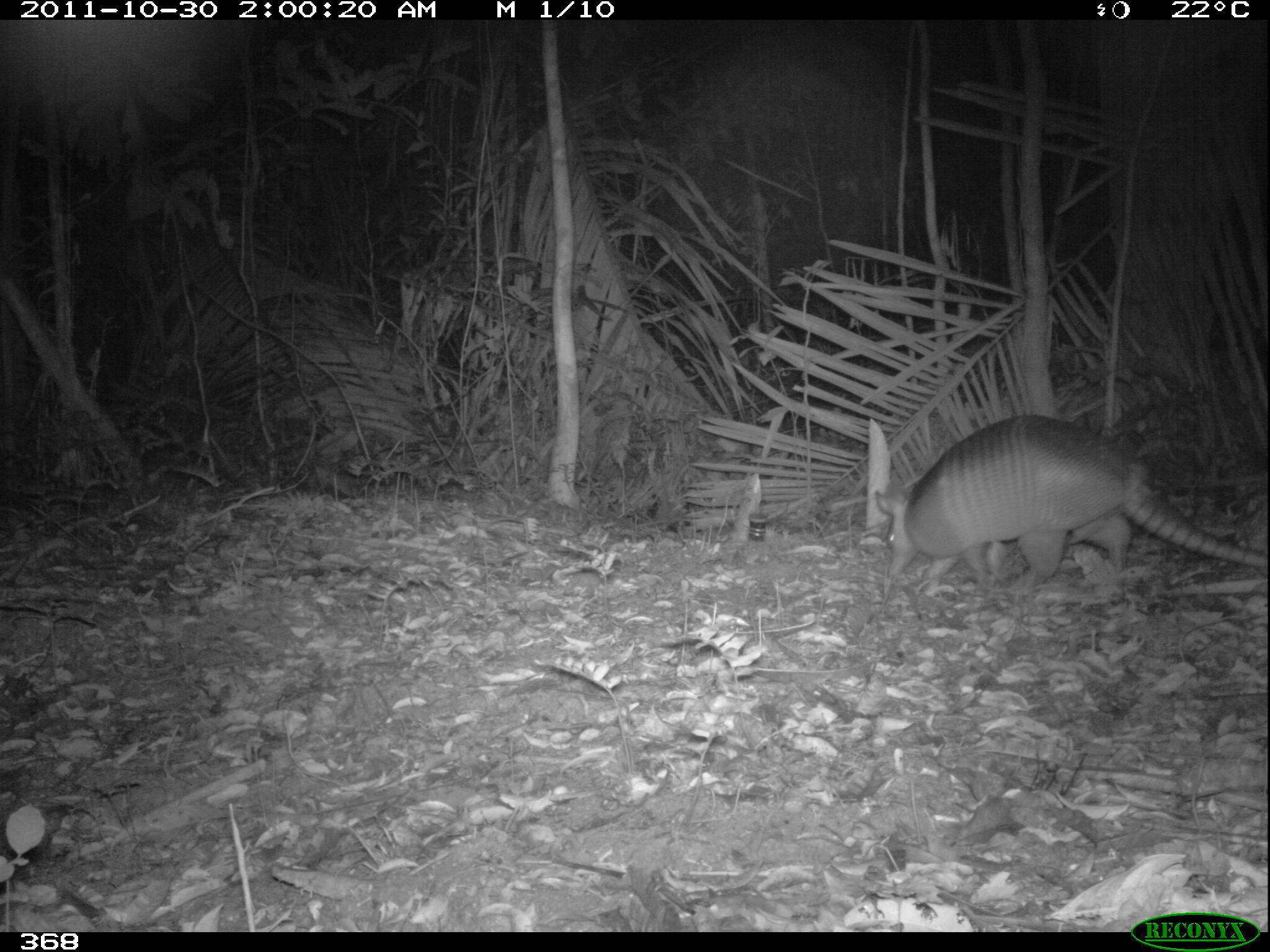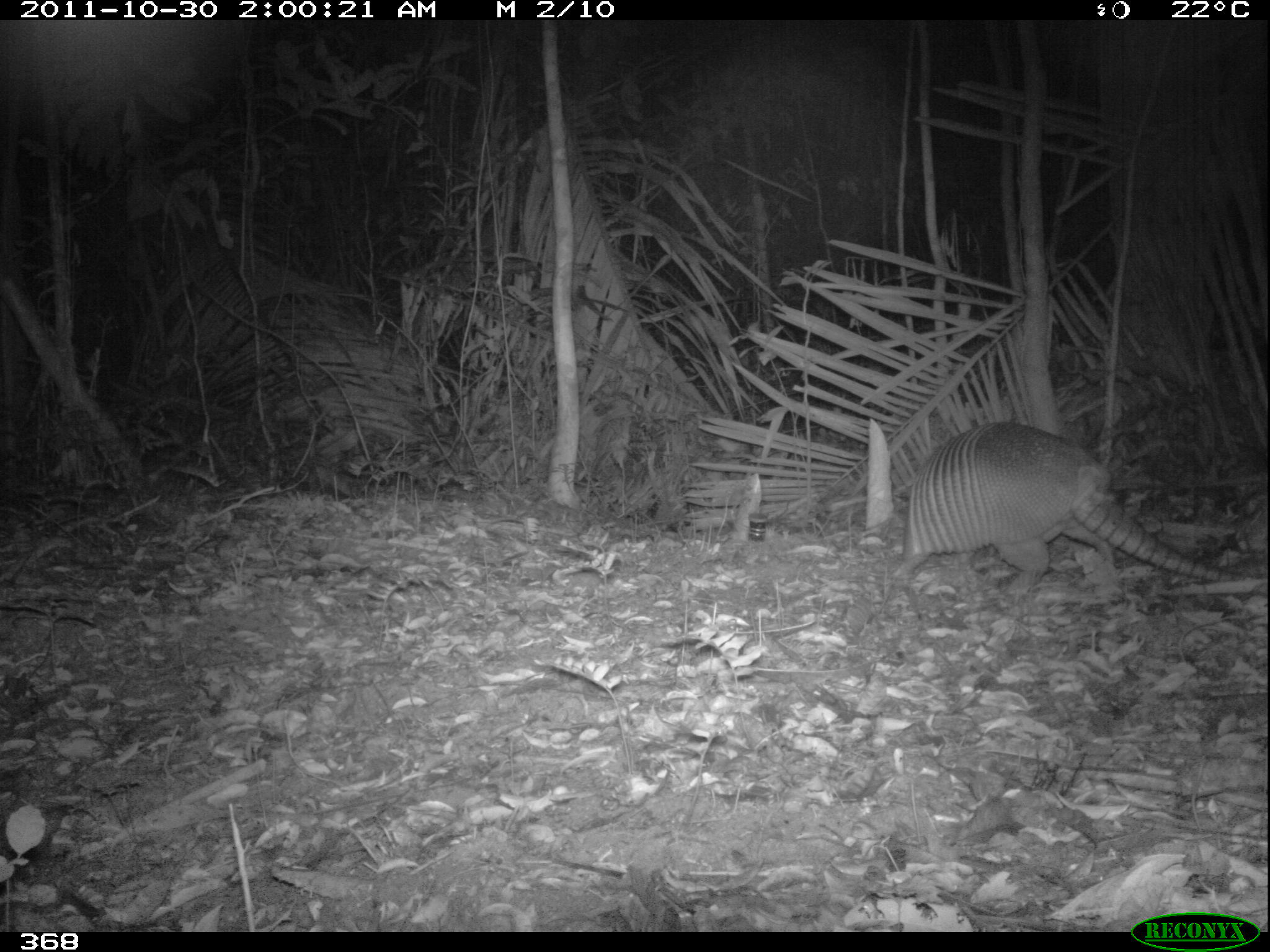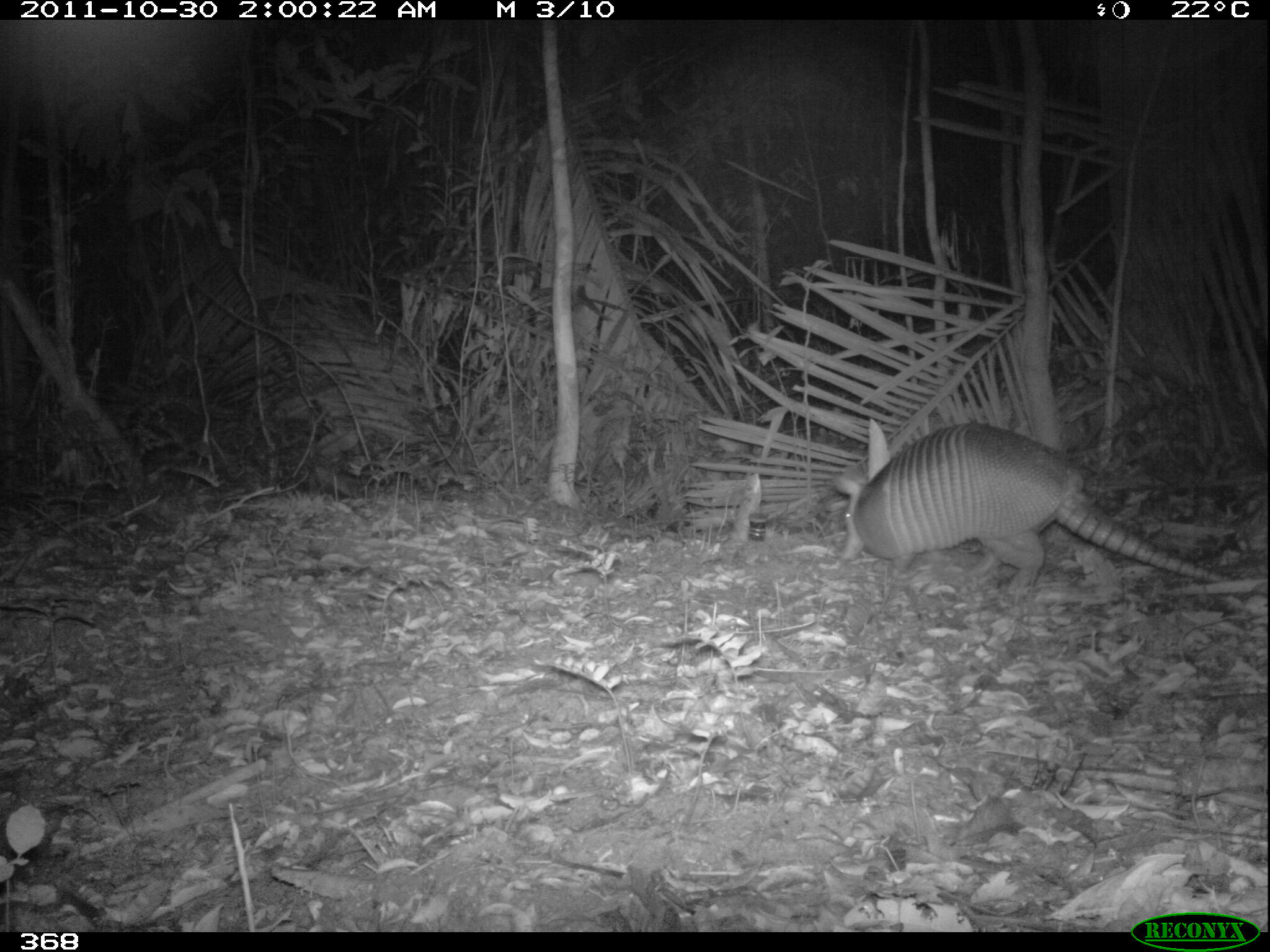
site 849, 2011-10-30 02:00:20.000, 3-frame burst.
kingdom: Animalia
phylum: Chordata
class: Mammalia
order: Cingulata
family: Dasypodidae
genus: Dasypus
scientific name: Dasypus novemcinctus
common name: nine-banded armadillo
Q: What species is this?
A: Dasypus novemcinctus (nine-banded armadillo).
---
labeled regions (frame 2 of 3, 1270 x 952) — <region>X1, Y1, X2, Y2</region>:
dasypus novemcinctus: <region>886, 420, 1256, 600</region>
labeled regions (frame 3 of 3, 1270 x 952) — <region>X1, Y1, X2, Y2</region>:
dasypus novemcinctus: <region>831, 420, 1232, 595</region>